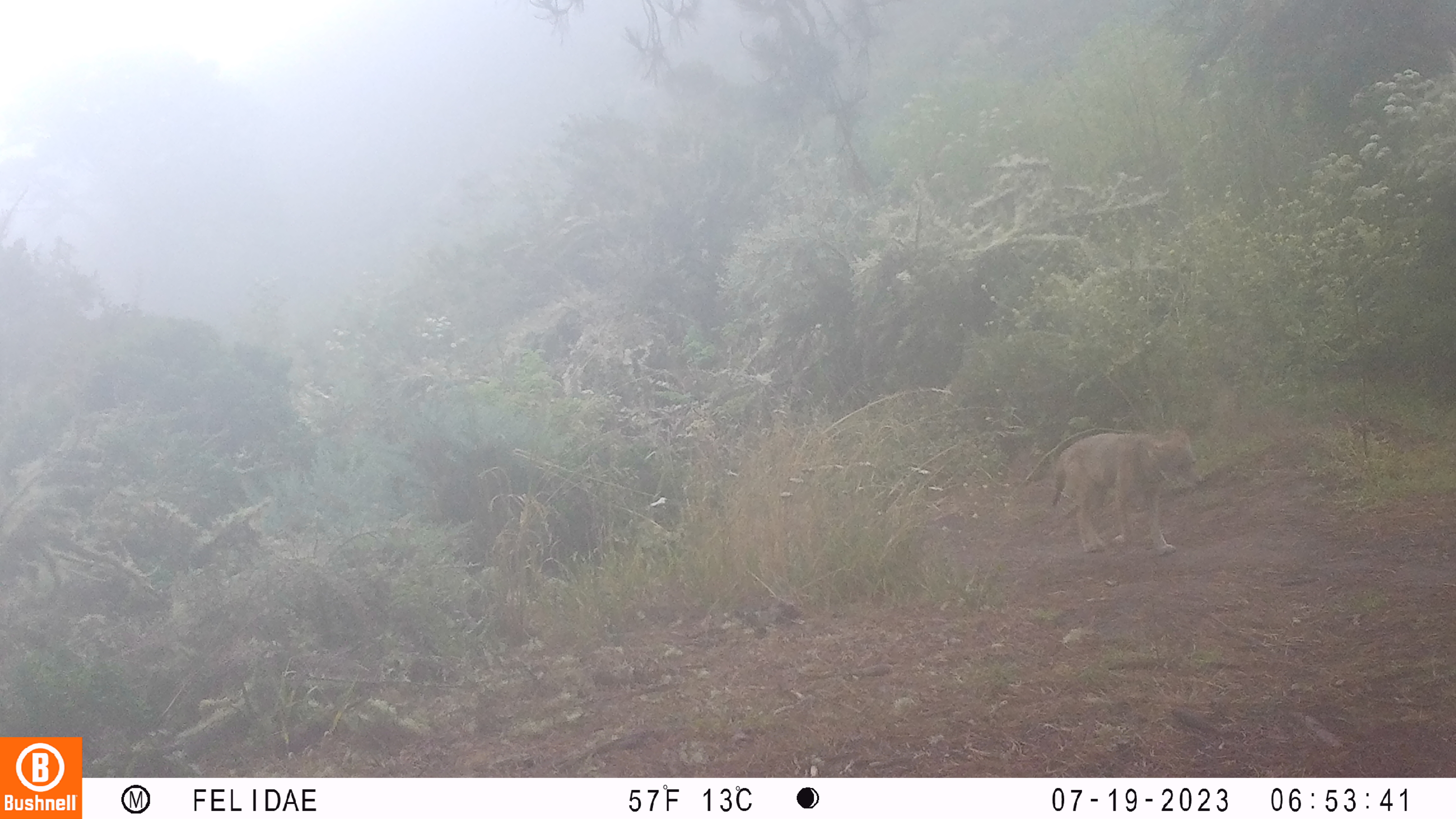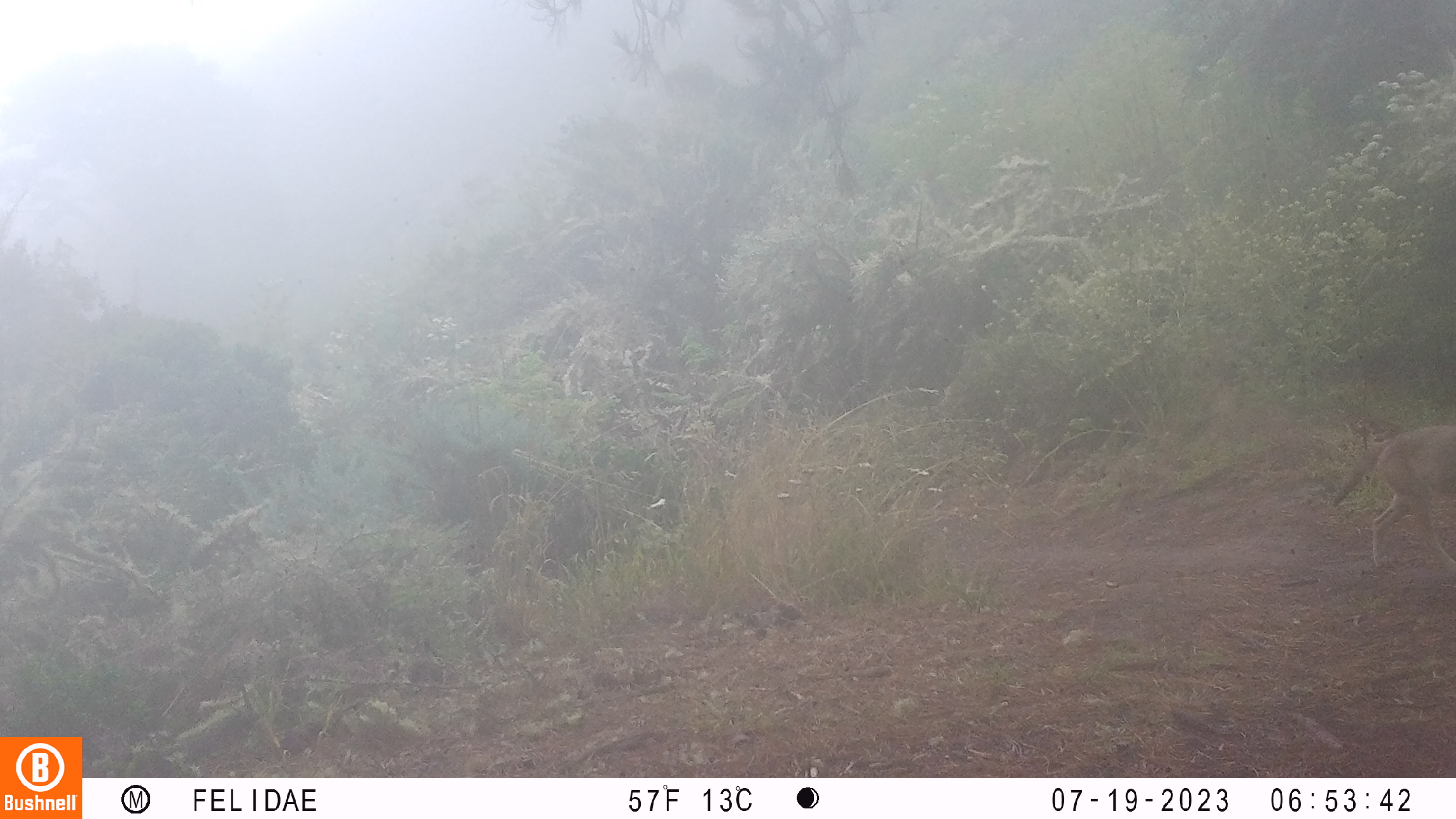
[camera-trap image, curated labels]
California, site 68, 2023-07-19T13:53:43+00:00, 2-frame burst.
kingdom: Animalia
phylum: Chordata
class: Mammalia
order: Carnivora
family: Canidae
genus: Canis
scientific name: Canis latrans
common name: coyote